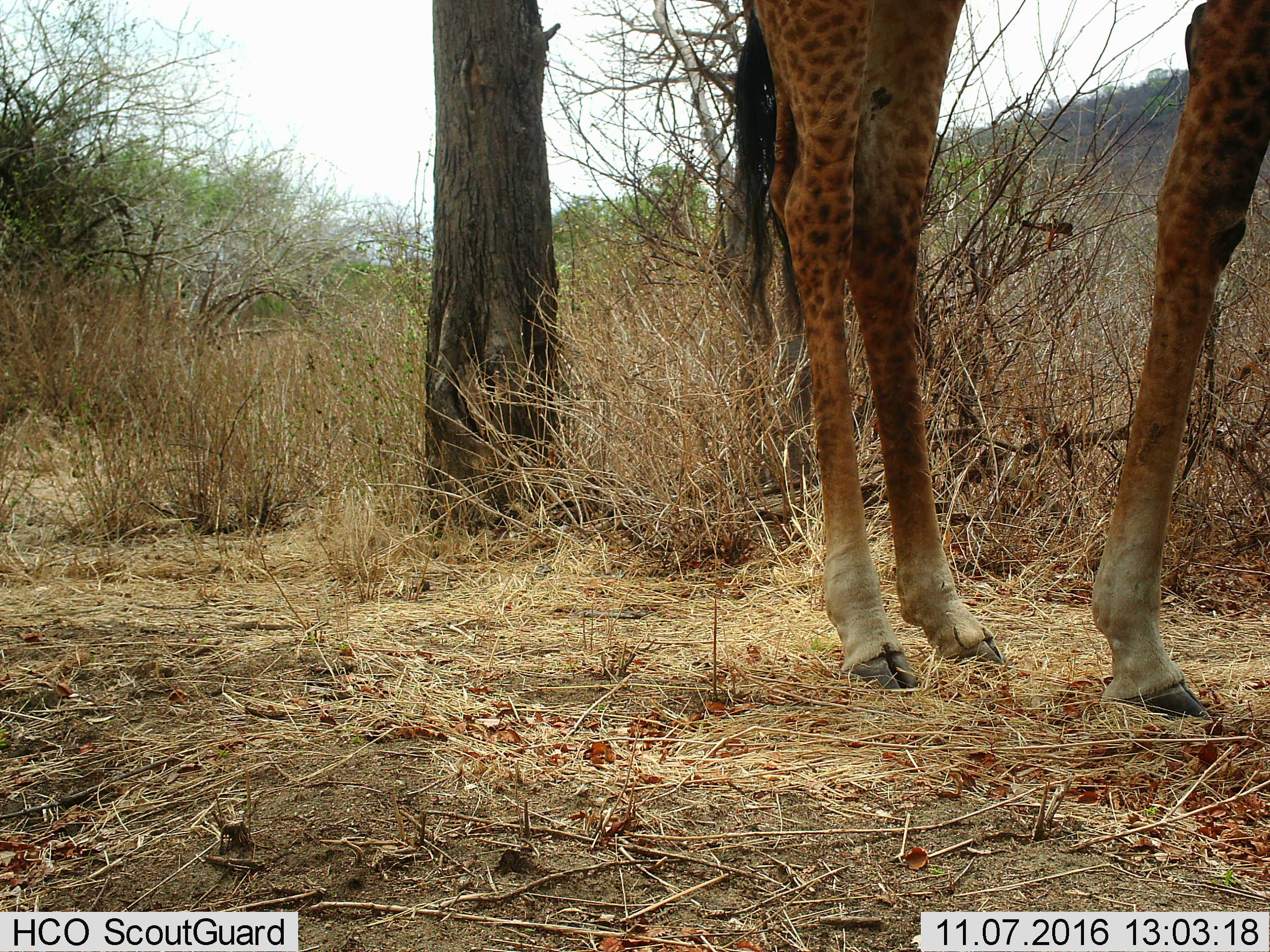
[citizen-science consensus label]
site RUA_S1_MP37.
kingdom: Animalia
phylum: Chordata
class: Mammalia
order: Artiodactyla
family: Giraffidae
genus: Giraffa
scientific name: Giraffa camelopardalis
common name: giraffe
Giraffe (Giraffa camelopardalis), count 1. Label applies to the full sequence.